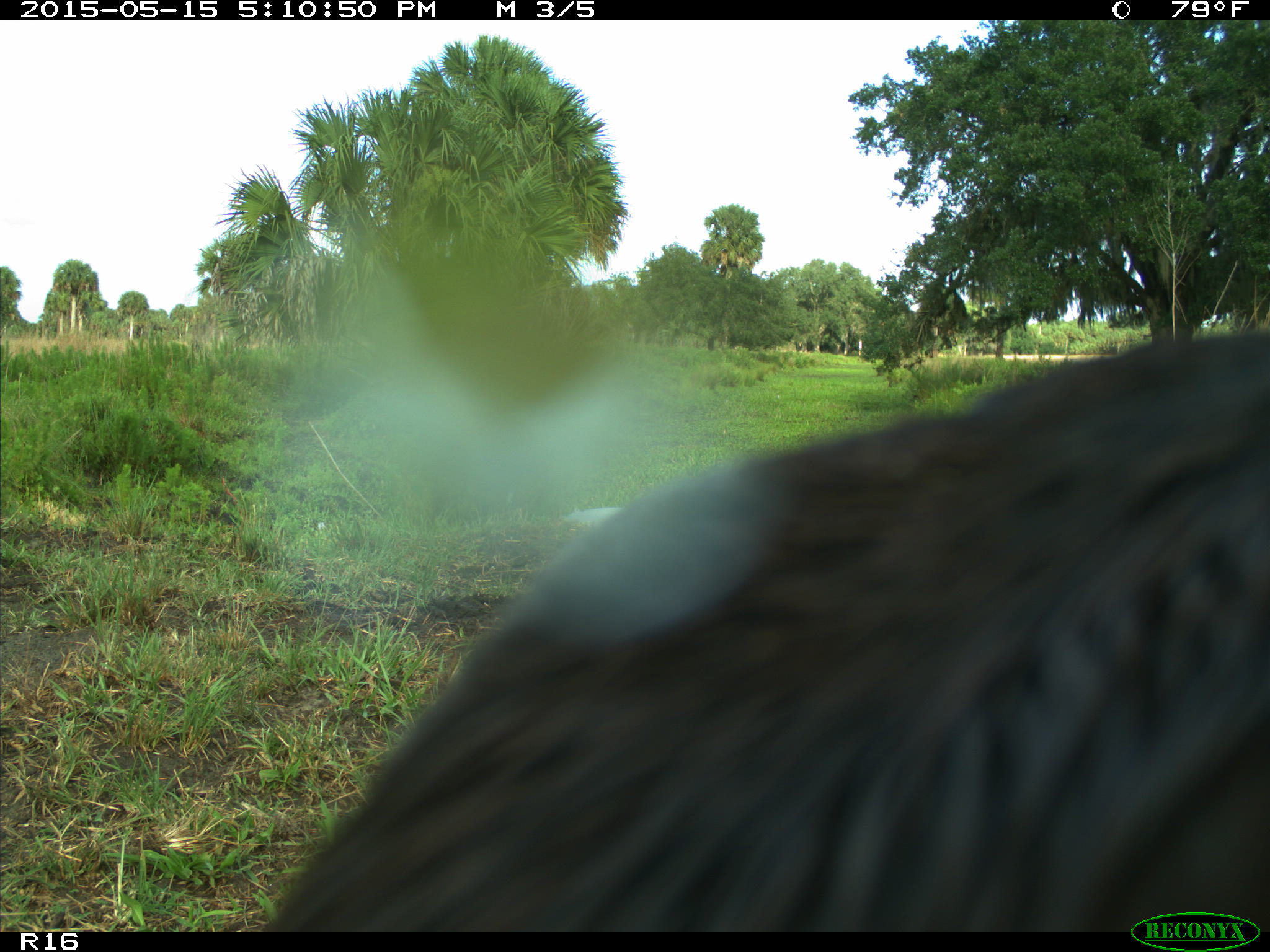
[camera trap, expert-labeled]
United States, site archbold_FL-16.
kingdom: Animalia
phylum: Chordata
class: Mammalia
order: Artiodactyla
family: Bovidae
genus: Bos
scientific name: Bos taurus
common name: domestic cow